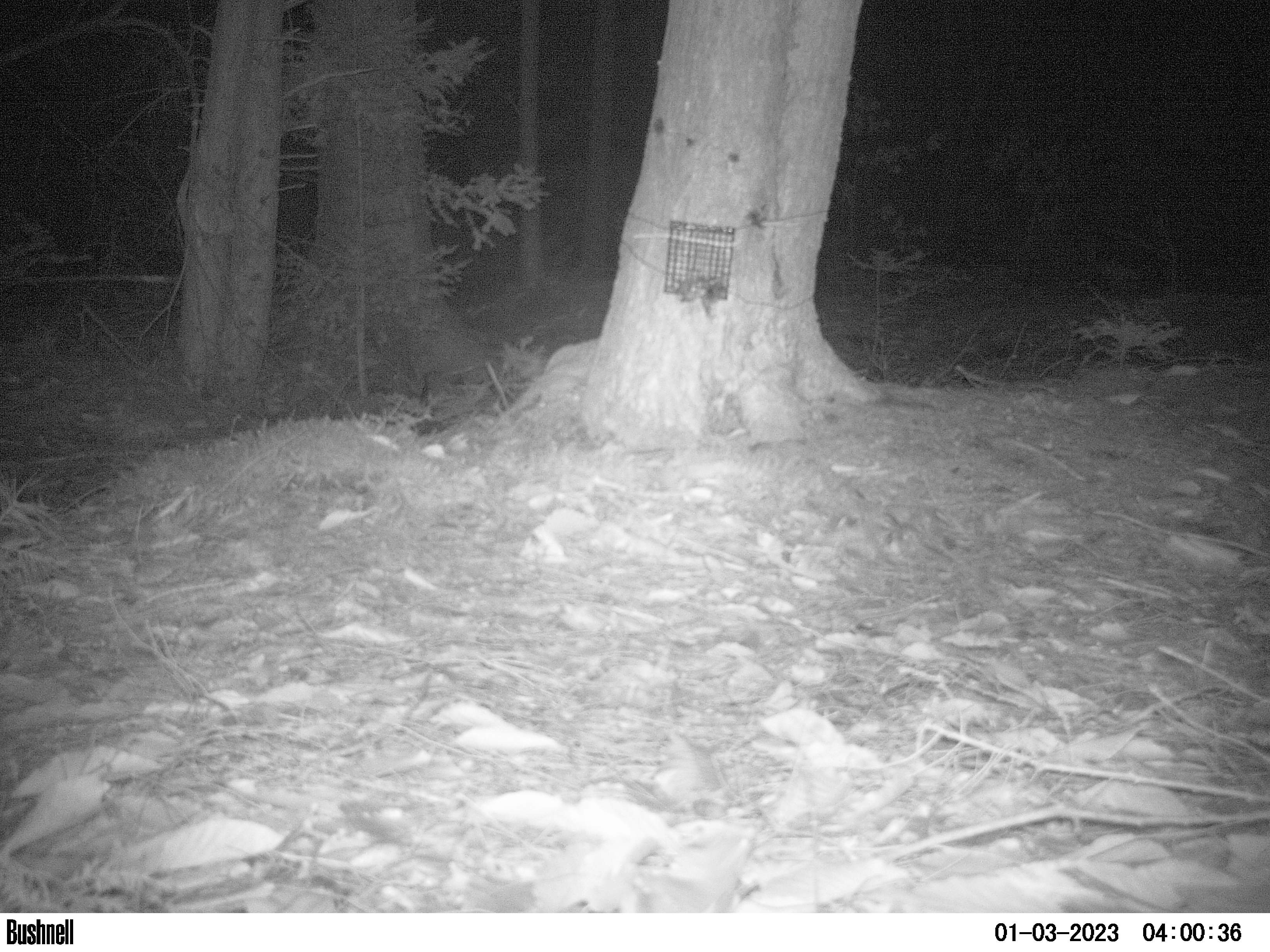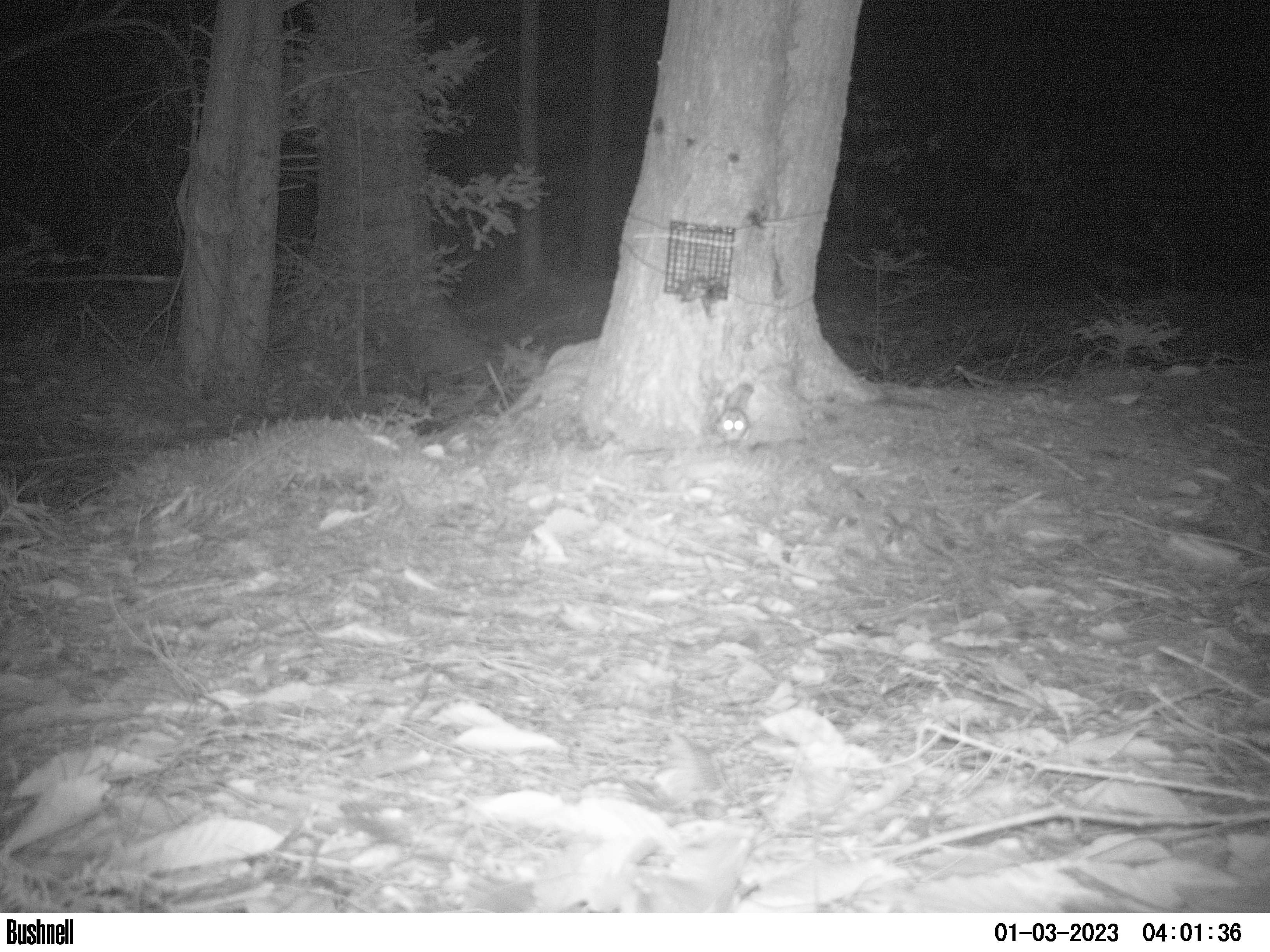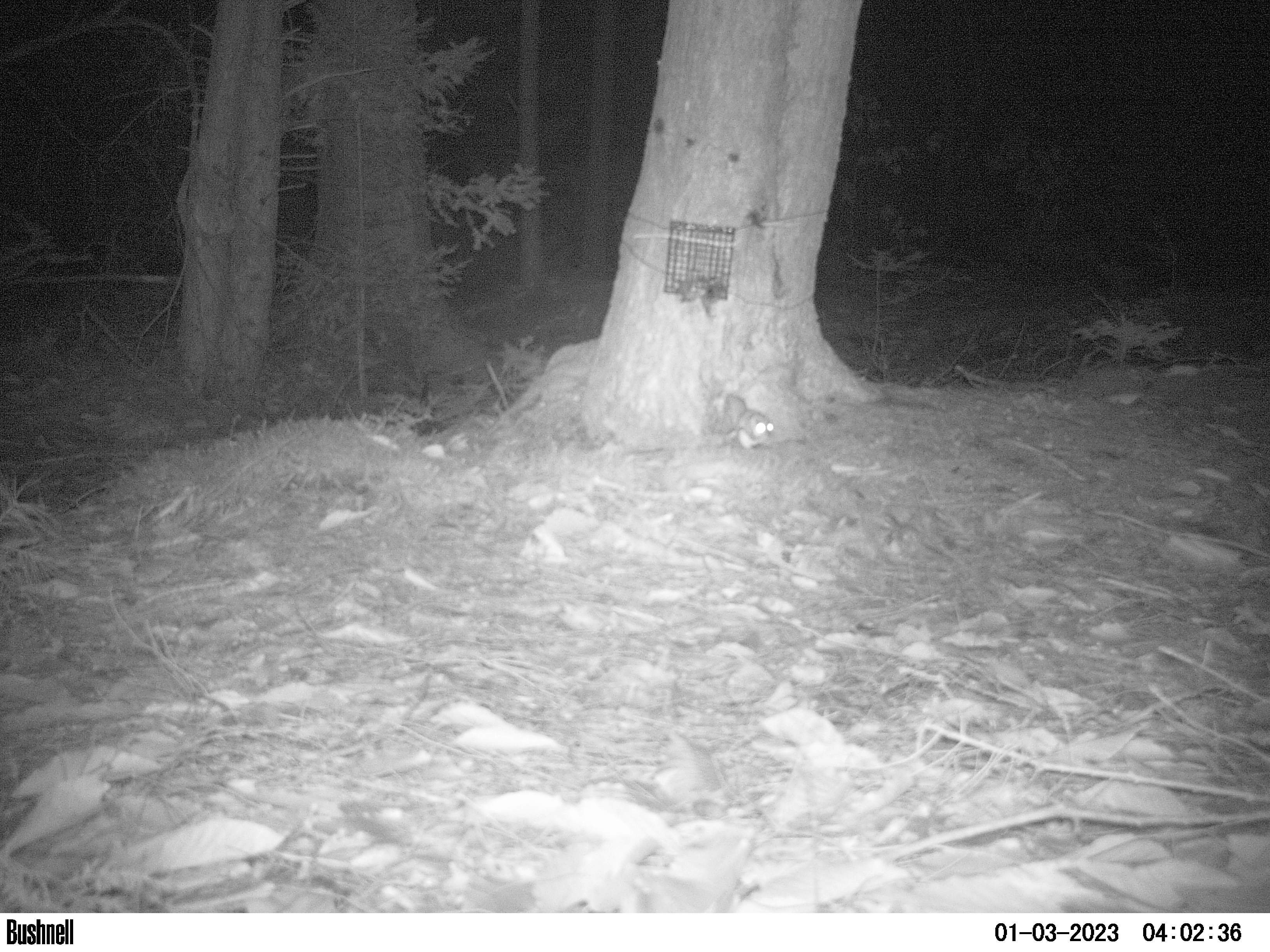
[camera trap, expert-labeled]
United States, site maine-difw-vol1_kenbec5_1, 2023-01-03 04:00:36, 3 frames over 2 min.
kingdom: Animalia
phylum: Chordata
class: Mammalia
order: Rodentia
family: Sciuridae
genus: Glaucomys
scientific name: Glaucomys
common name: flying squirrel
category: flying squirrel sp.